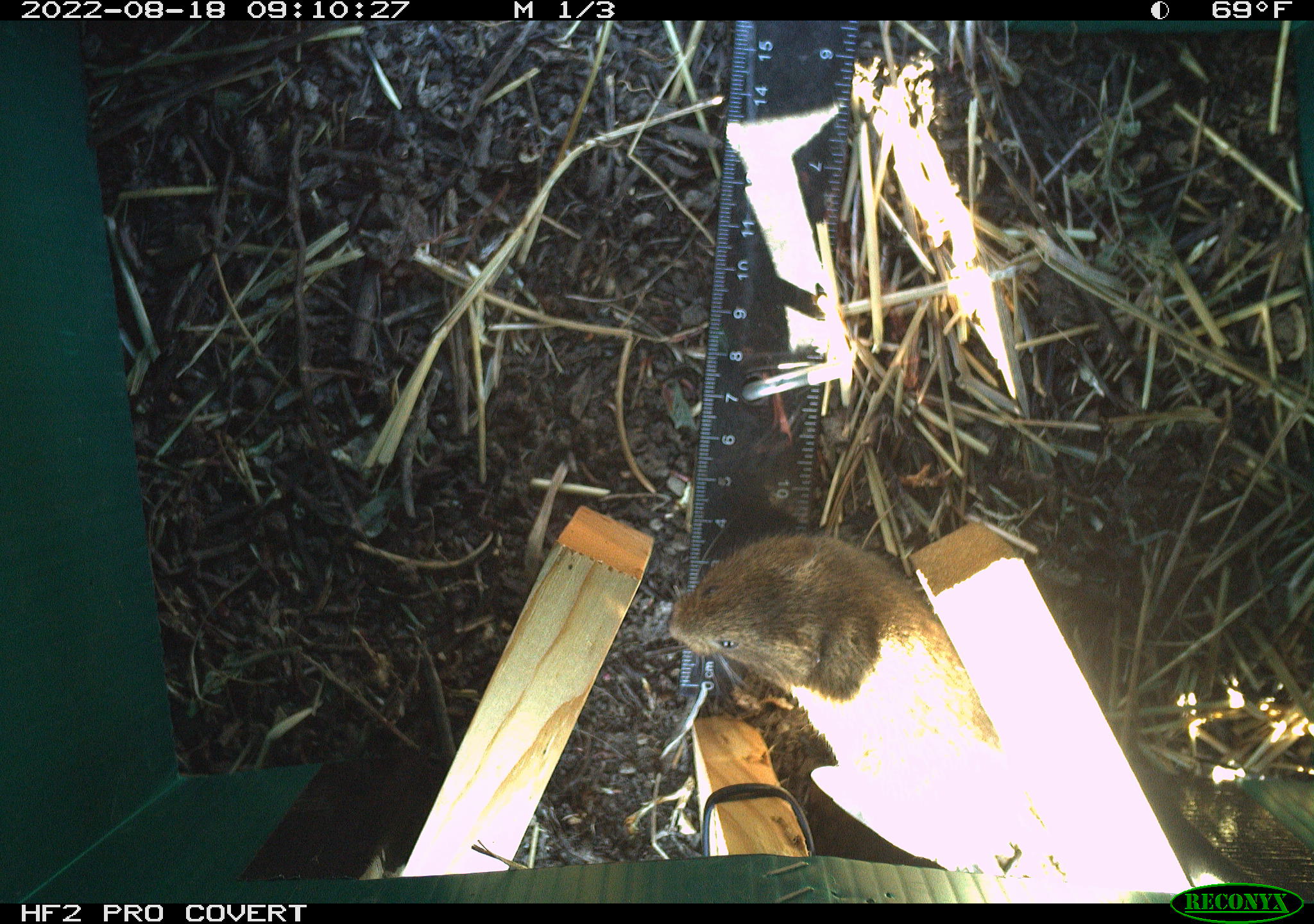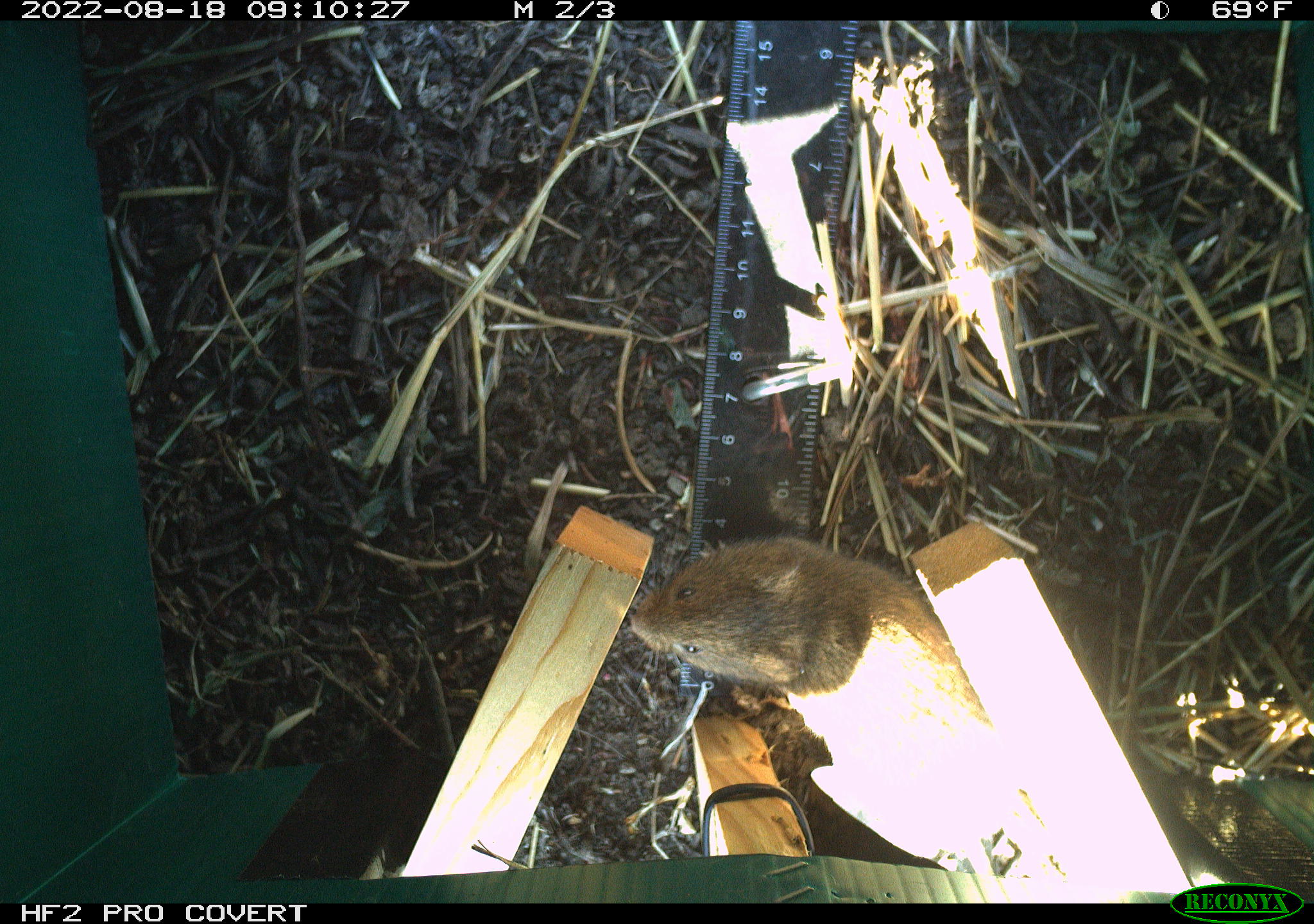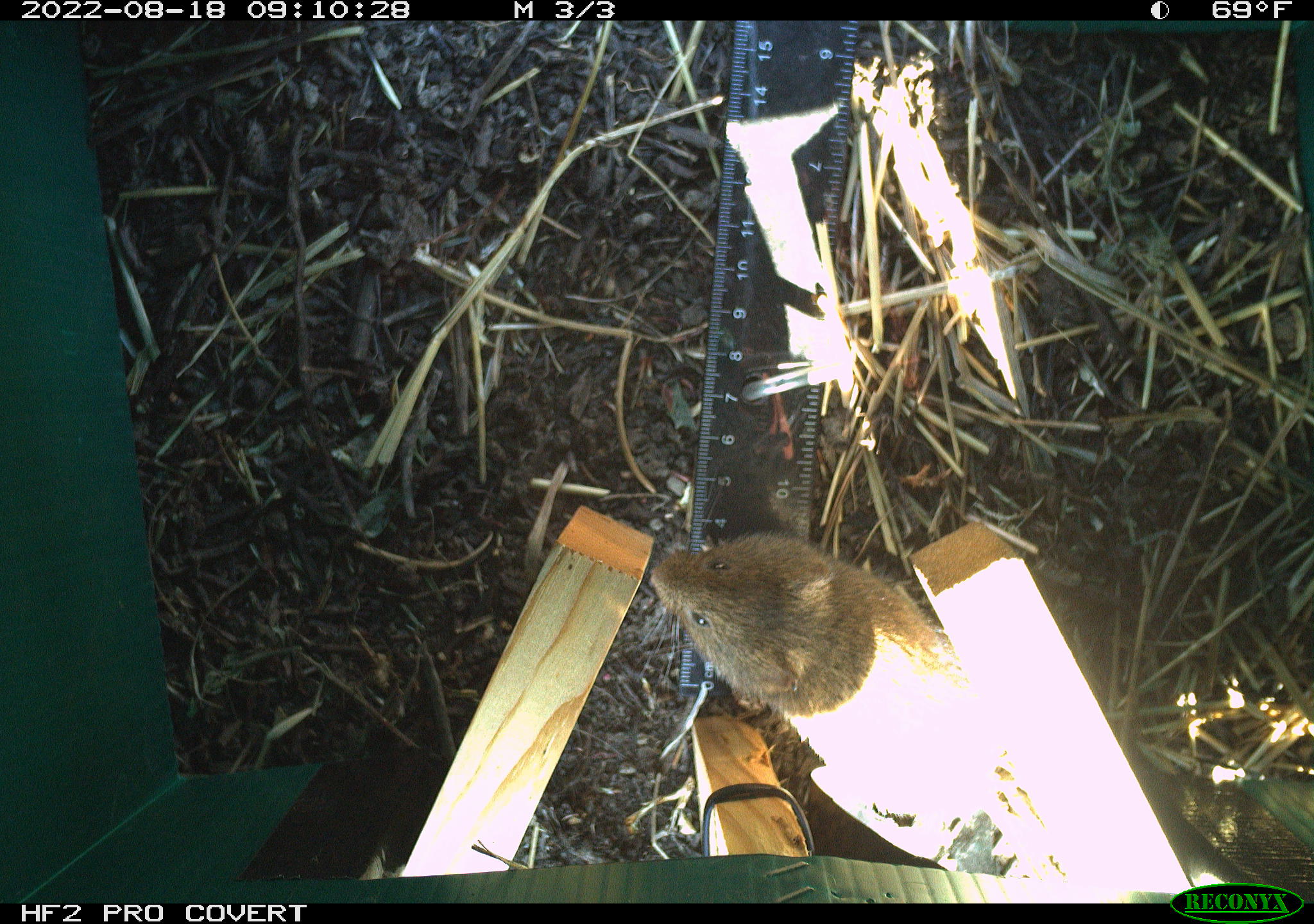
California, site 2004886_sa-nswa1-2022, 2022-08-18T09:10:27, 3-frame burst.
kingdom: Animalia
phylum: Chordata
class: Mammalia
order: Rodentia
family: Cricetidae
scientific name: Cricetidae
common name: hamsters, voles, lemmings, and allies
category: cricetidae family